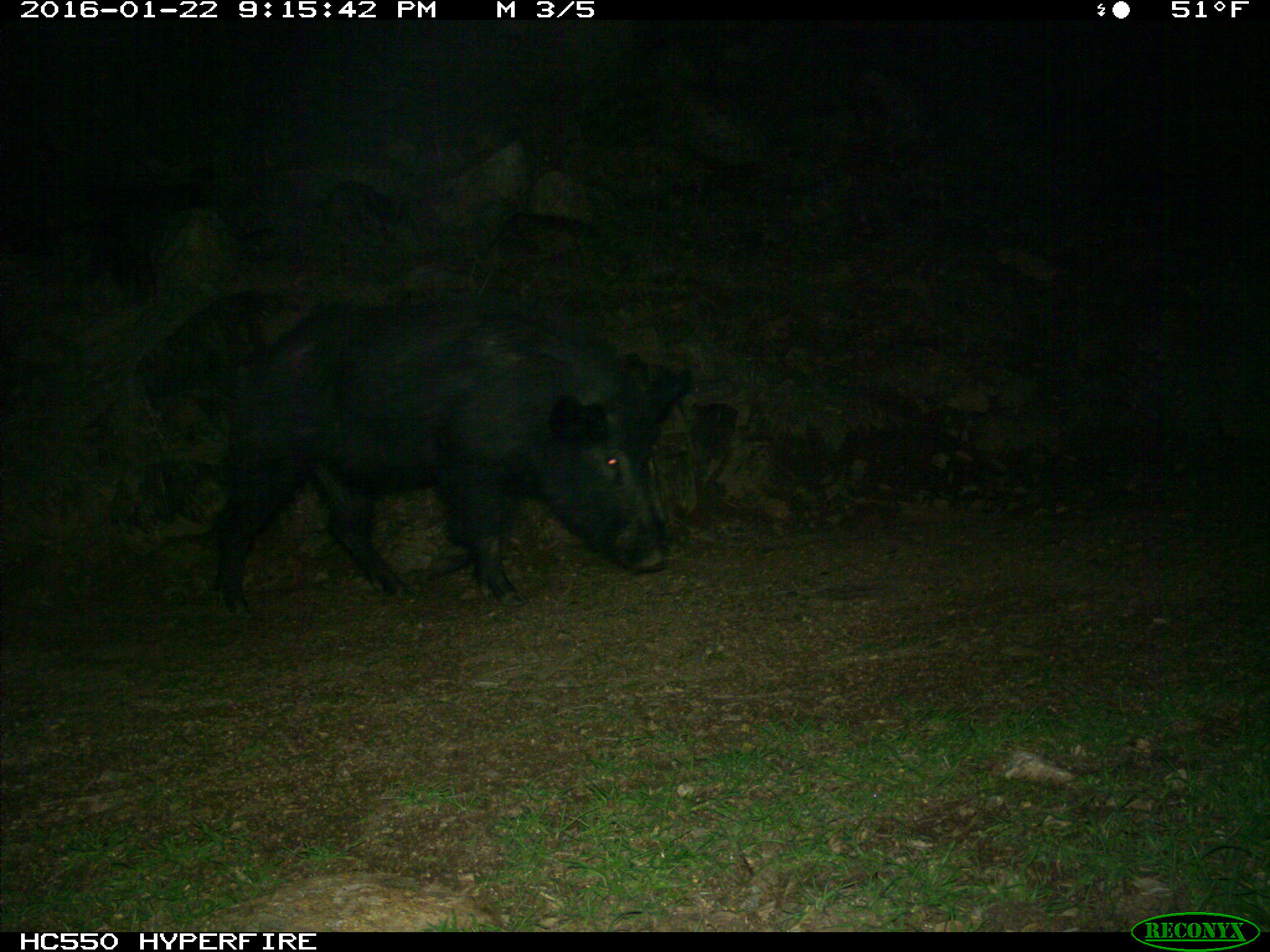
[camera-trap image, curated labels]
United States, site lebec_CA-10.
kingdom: Animalia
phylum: Chordata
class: Mammalia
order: Artiodactyla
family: Suidae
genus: Sus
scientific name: Sus scrofa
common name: wild boar